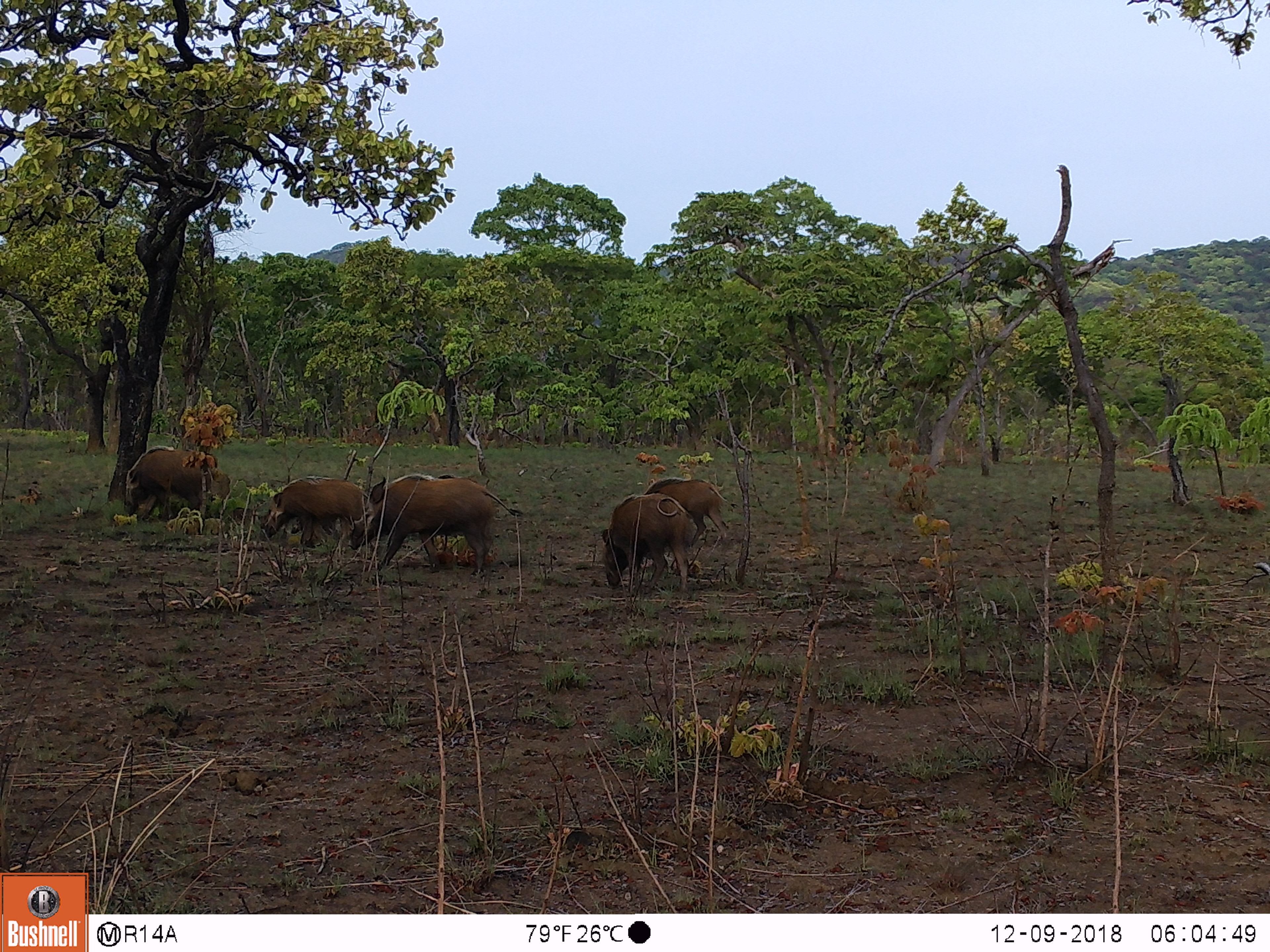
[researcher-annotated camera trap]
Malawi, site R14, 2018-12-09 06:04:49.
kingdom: Animalia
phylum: Chordata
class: Mammalia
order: Artiodactyla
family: Suidae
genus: Potamochoerus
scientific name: Potamochoerus larvatus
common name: bushpig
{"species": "bushpig (Potamochoerus larvatus)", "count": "5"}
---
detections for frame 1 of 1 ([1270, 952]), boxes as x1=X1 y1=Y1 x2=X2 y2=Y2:
bushpig: x1=356 y1=471 x2=526 y2=571; x1=597 y1=491 x2=703 y2=592; x1=116 y1=439 x2=222 y2=539; x1=258 y1=471 x2=373 y2=557; x1=639 y1=475 x2=732 y2=530